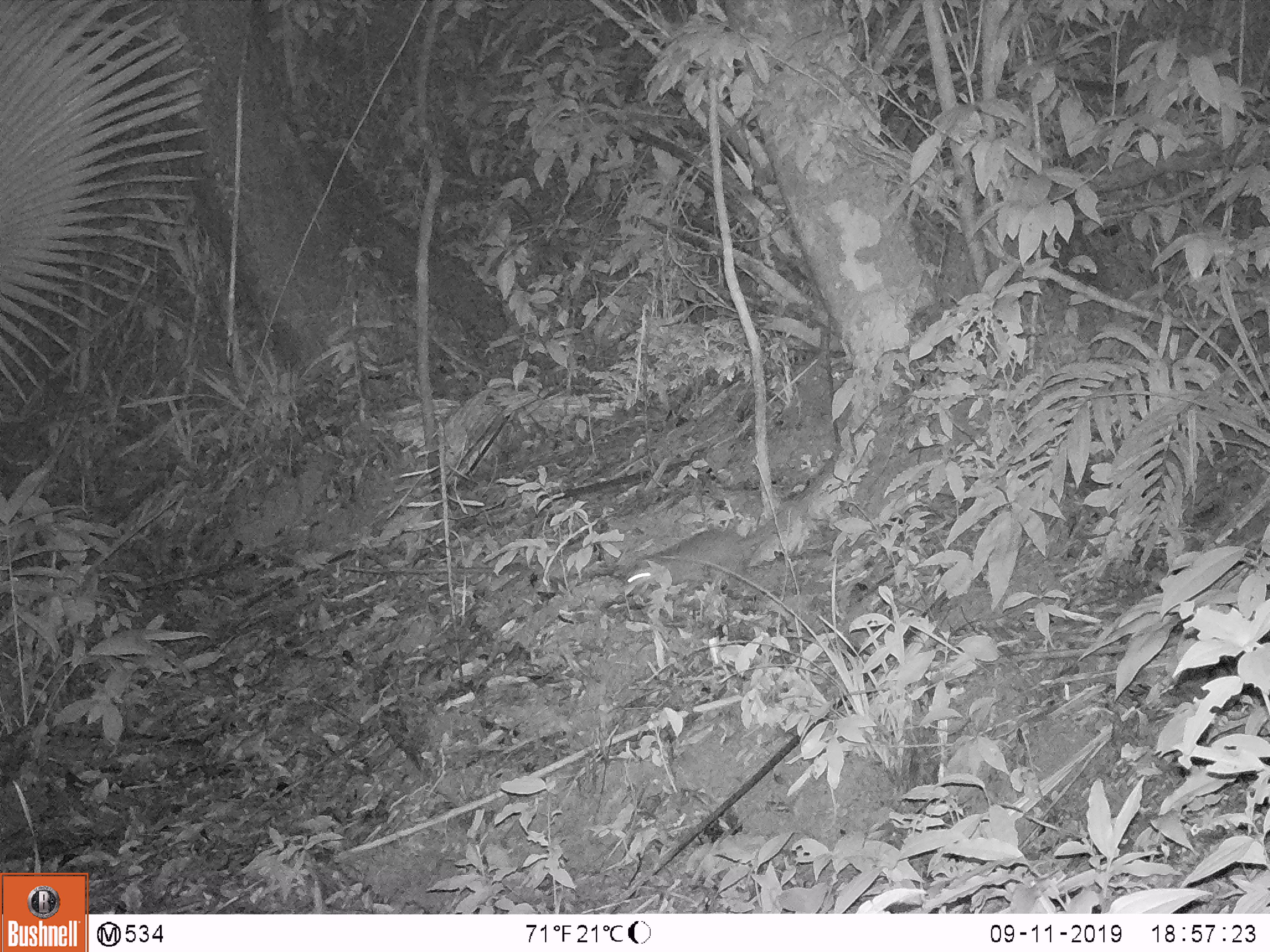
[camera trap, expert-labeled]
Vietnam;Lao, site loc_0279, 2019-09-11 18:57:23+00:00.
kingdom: Animalia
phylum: Chordata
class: Mammalia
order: Carnivora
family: Mustelidae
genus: Melogale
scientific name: Melogale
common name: ferret badger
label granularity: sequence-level